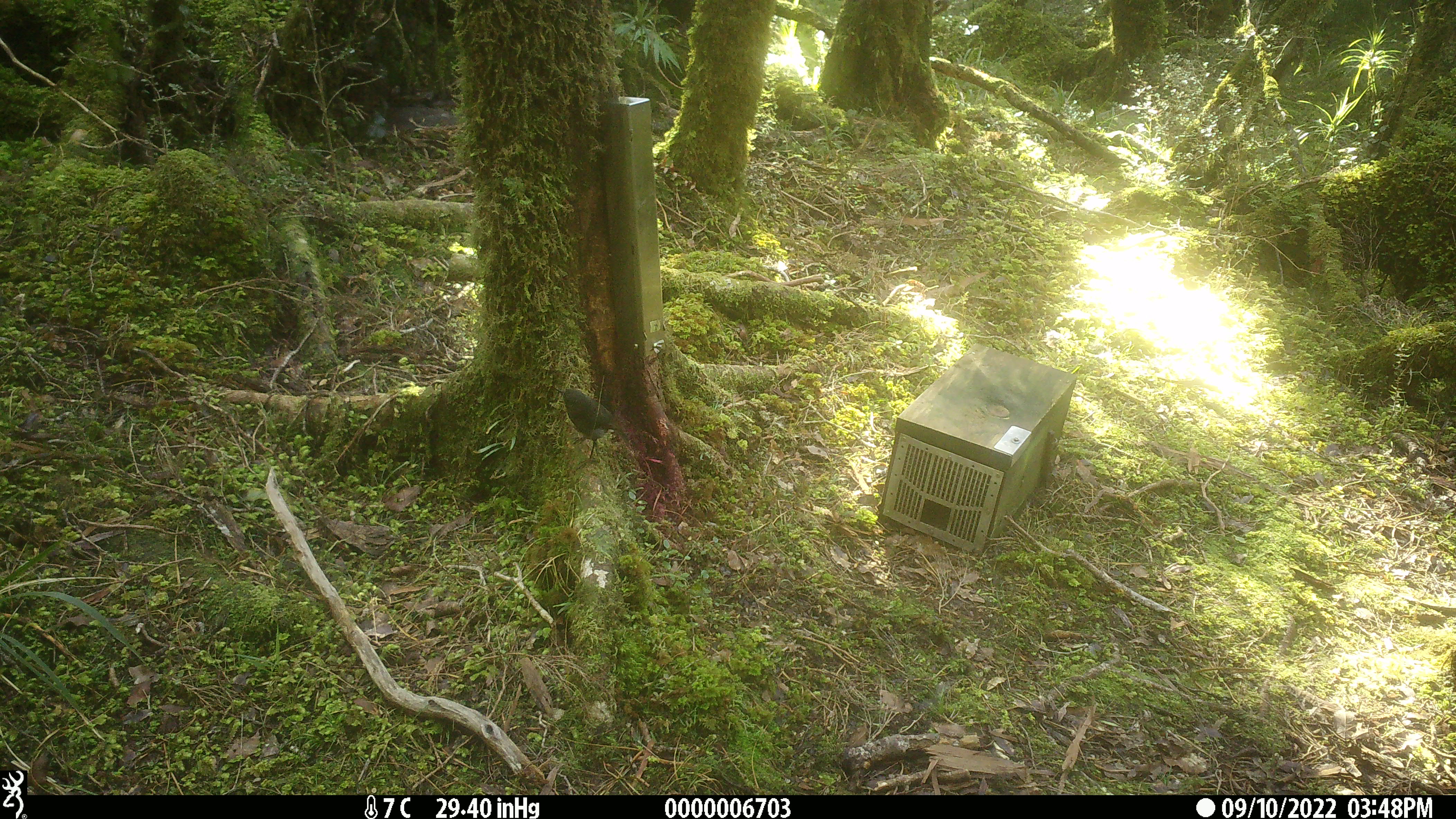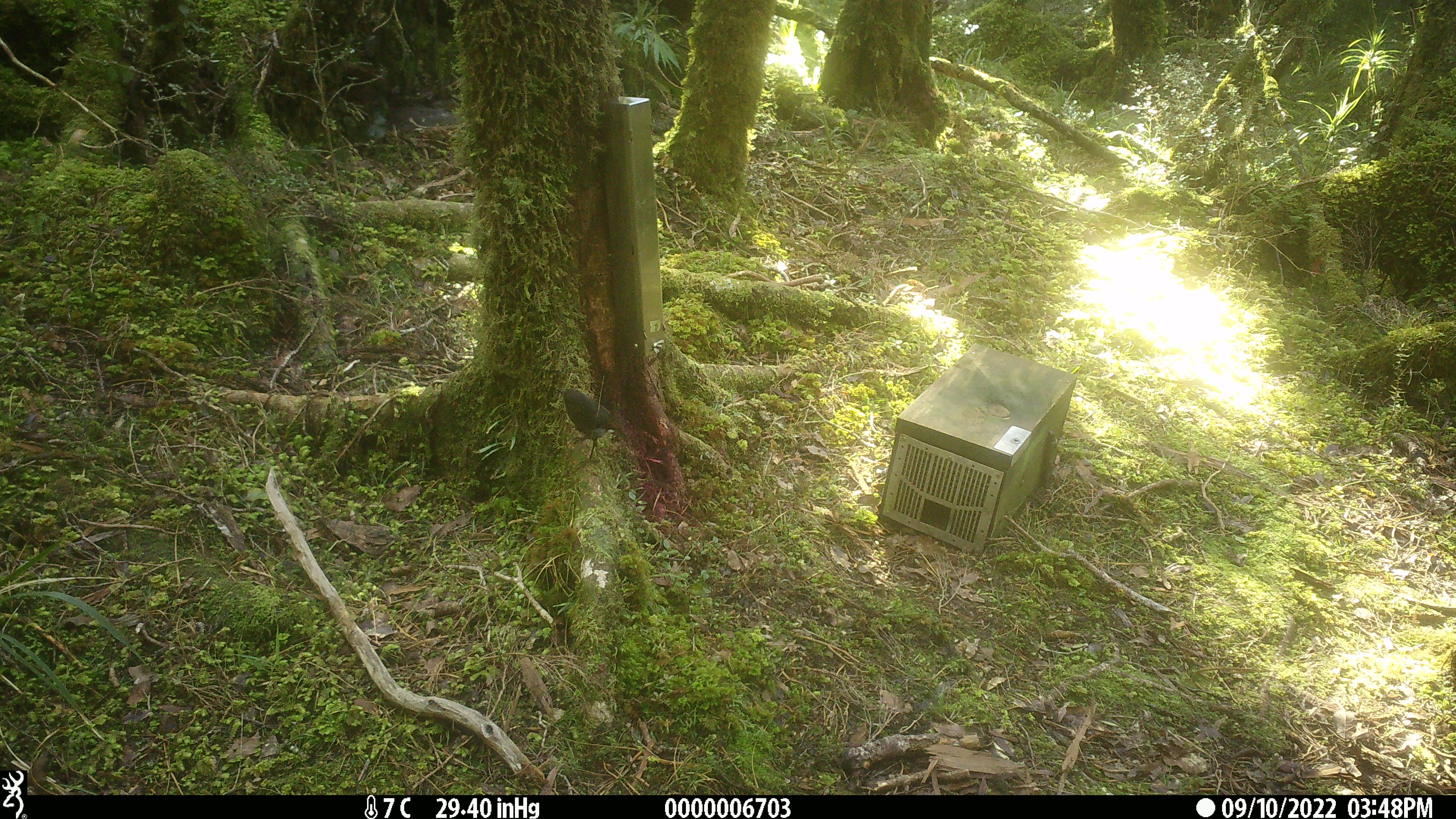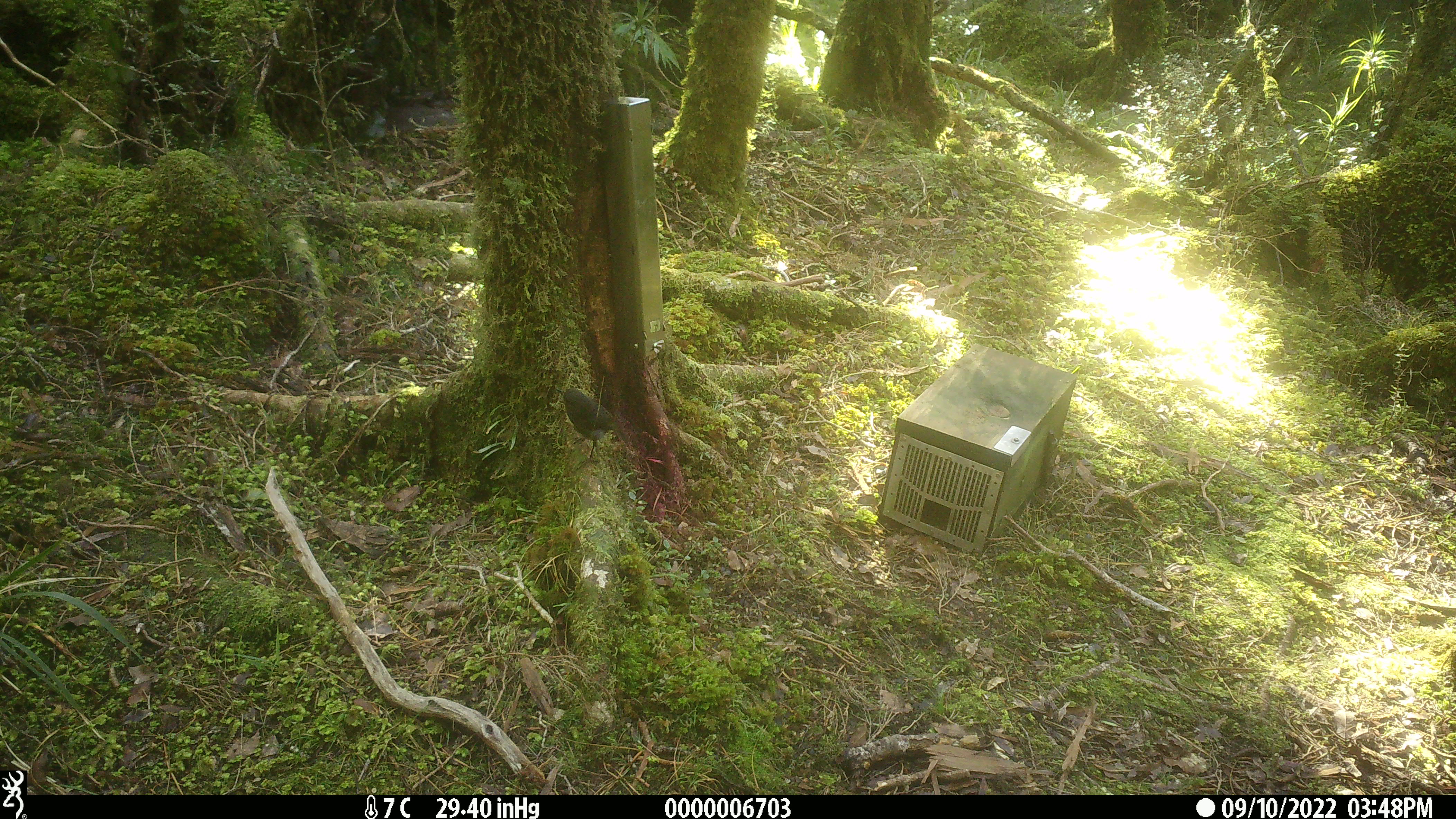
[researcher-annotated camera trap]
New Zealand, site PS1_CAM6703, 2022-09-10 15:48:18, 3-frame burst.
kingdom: Animalia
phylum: Chordata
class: Aves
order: Passeriformes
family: Petroicidae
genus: Petroica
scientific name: Petroica australis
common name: new zealand robin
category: robin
Robin (new zealand robin) (Petroica australis).